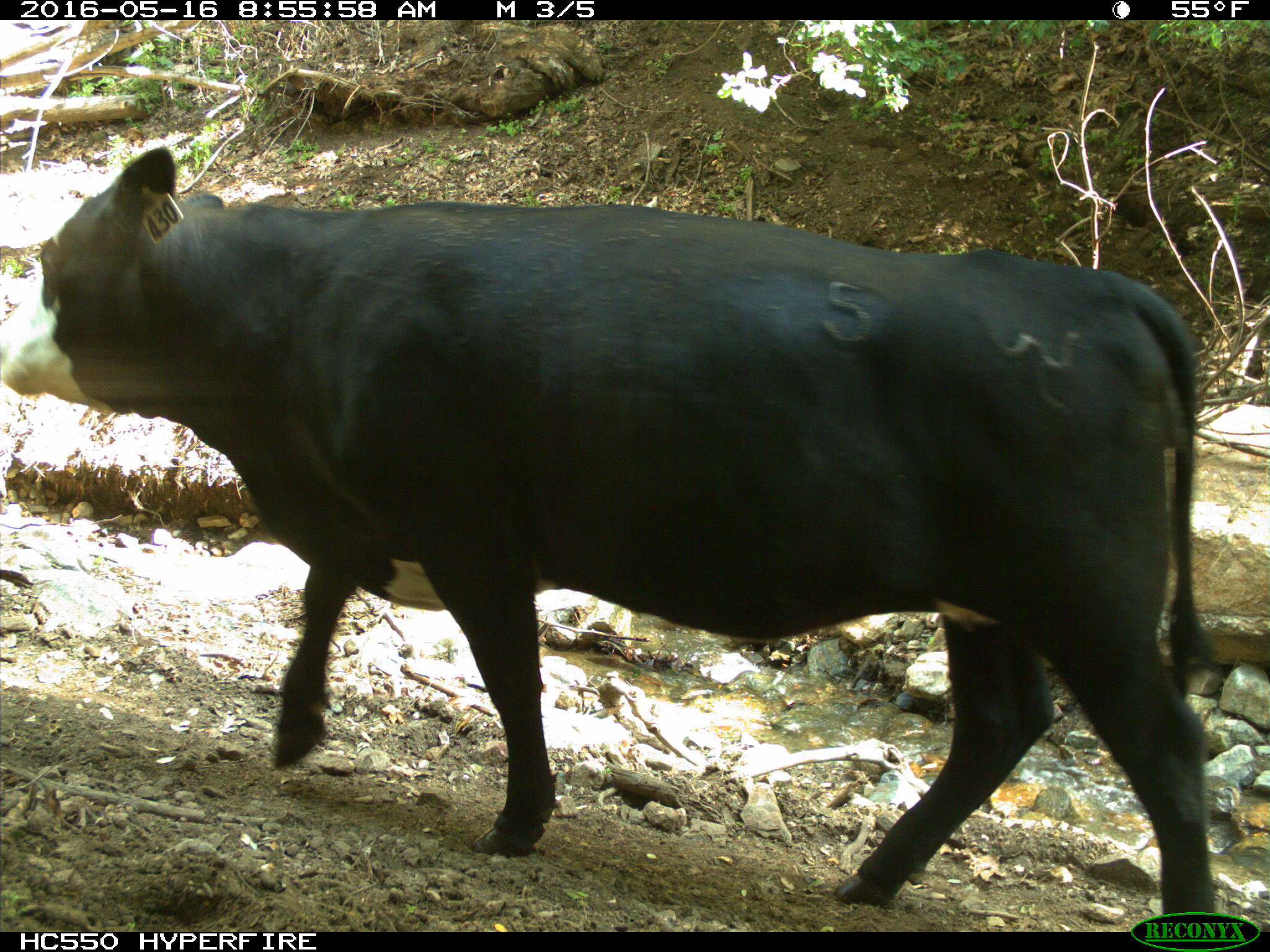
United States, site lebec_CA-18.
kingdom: Animalia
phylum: Chordata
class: Mammalia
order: Artiodactyla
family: Bovidae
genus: Bos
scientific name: Bos taurus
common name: domestic cow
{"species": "Bos taurus (domestic cow)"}